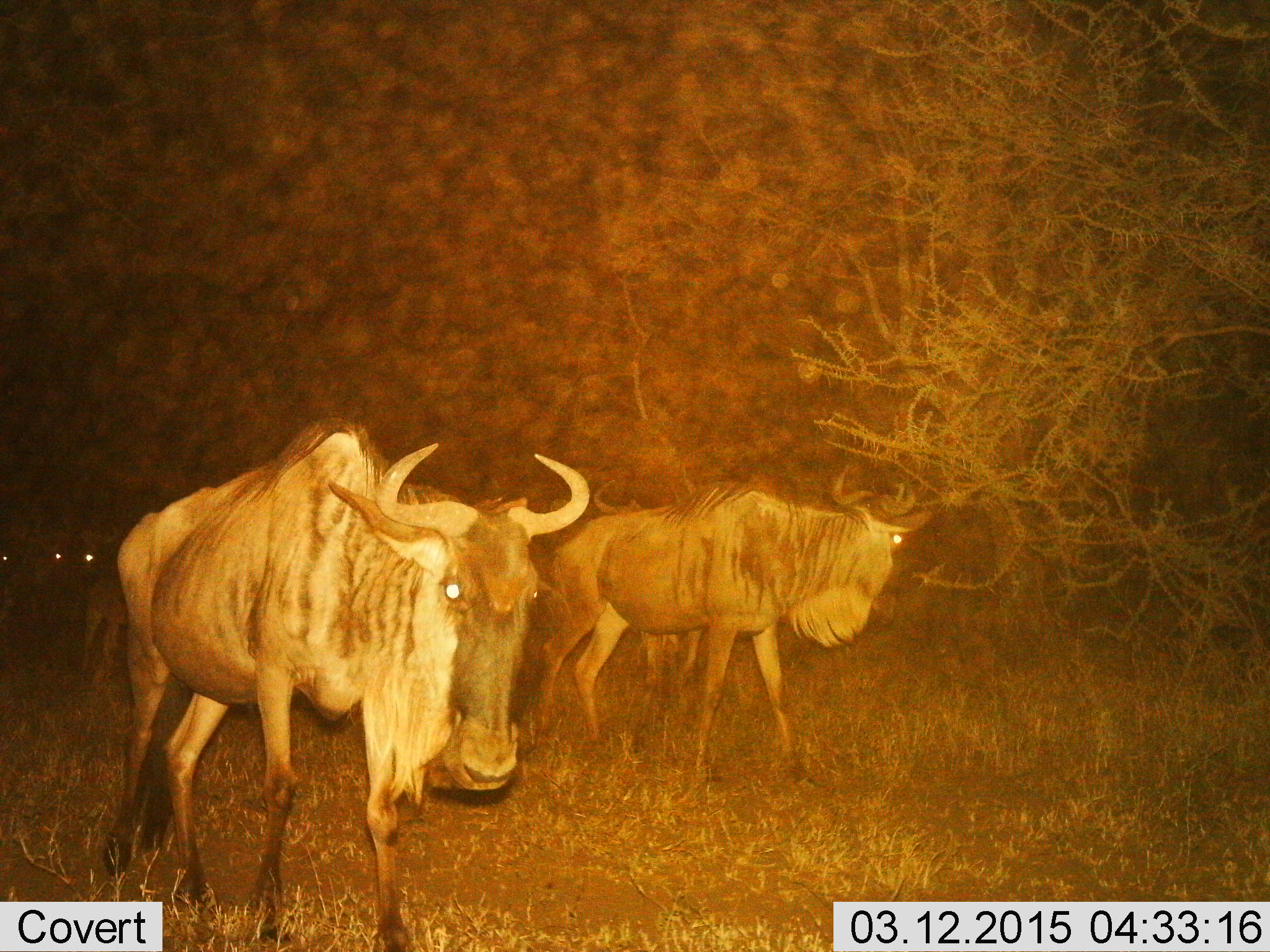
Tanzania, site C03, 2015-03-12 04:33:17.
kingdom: Animalia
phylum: Chordata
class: Mammalia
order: Artiodactyla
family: Bovidae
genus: Connochaetes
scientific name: Connochaetes taurinus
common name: blue wildebeest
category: wildebeest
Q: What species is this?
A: Wildebeest (blue wildebeest) (Connochaetes taurinus).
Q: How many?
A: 4.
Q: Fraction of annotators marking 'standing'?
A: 30%.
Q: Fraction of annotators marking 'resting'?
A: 0%.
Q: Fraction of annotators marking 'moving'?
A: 70%.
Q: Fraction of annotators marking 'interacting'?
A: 0%.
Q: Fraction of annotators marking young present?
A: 10%.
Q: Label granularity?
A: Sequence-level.